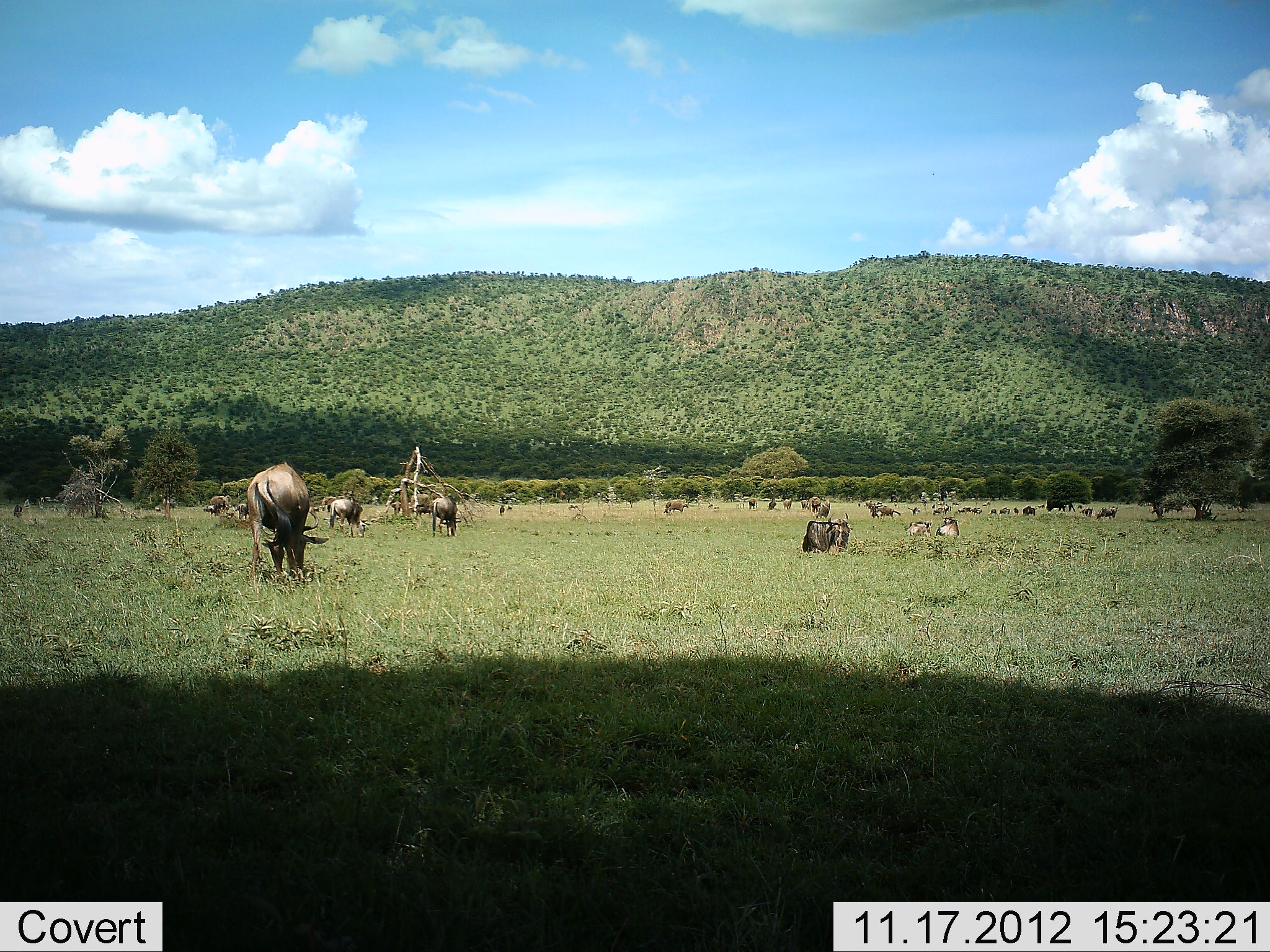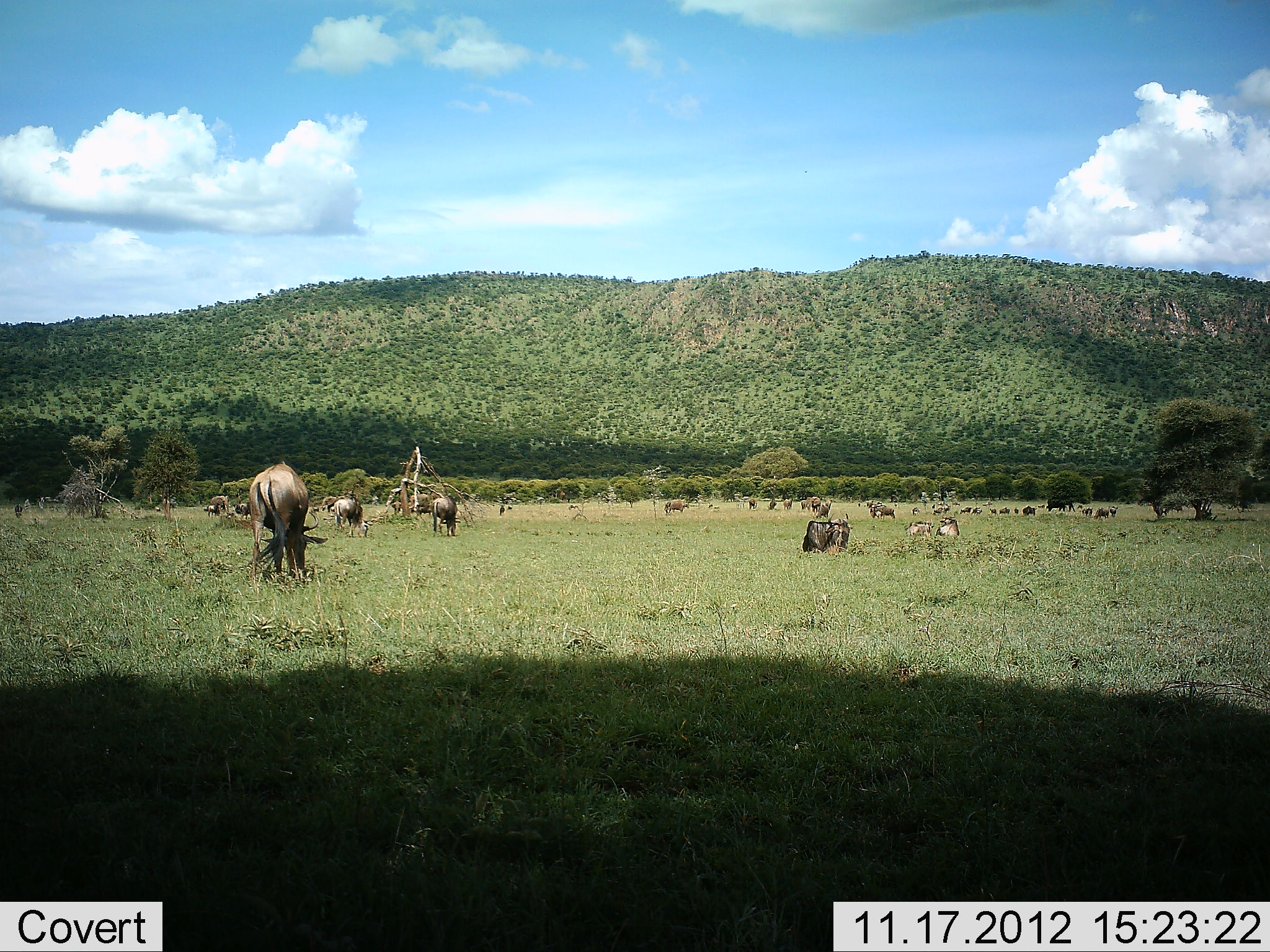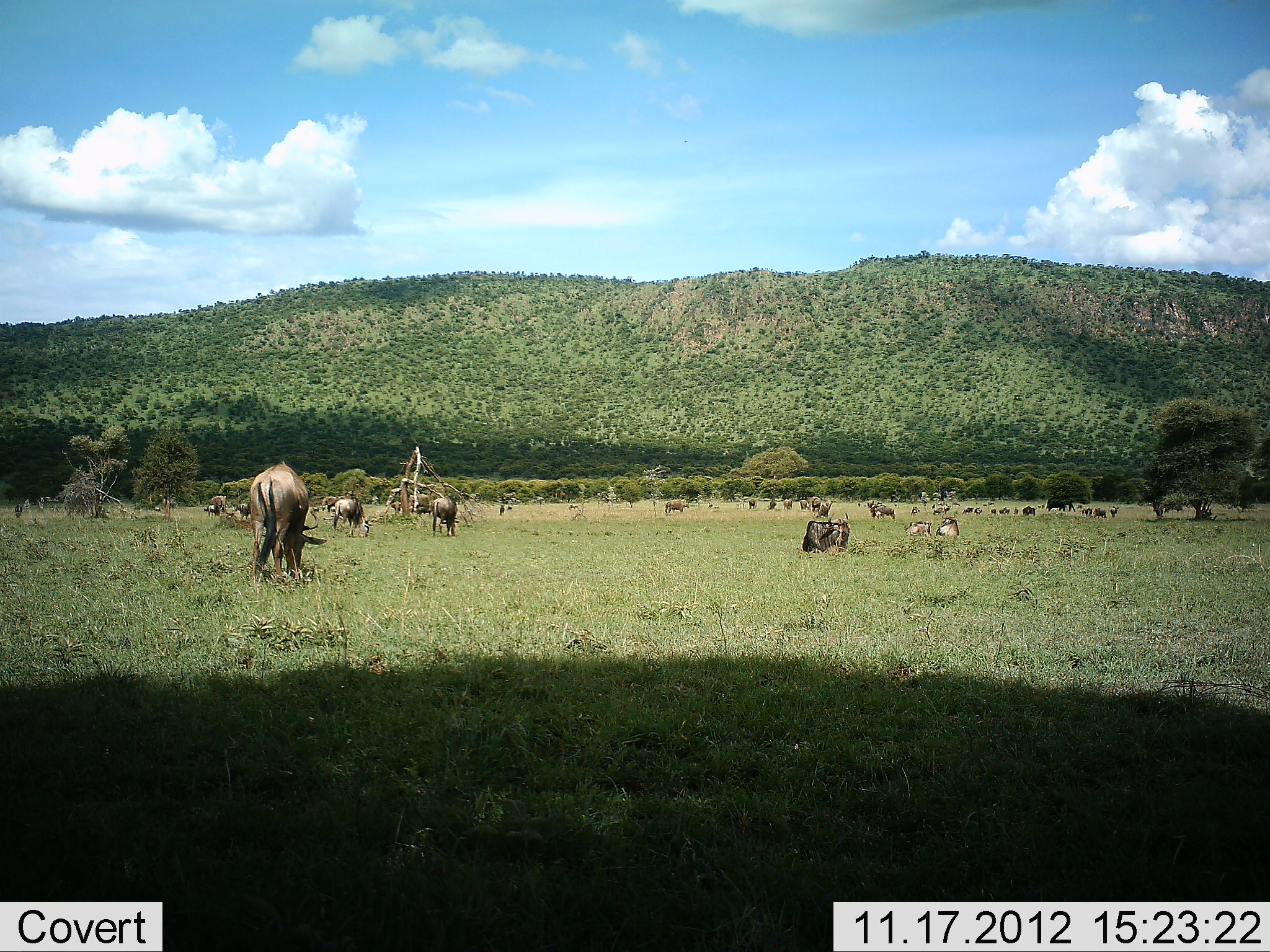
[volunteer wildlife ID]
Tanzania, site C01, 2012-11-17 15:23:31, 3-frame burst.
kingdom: Animalia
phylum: Chordata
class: Mammalia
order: Artiodactyla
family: Bovidae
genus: Connochaetes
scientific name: Connochaetes taurinus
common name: blue wildebeest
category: wildebeest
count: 11-50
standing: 60%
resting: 40%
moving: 30%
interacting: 10%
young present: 0%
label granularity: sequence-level